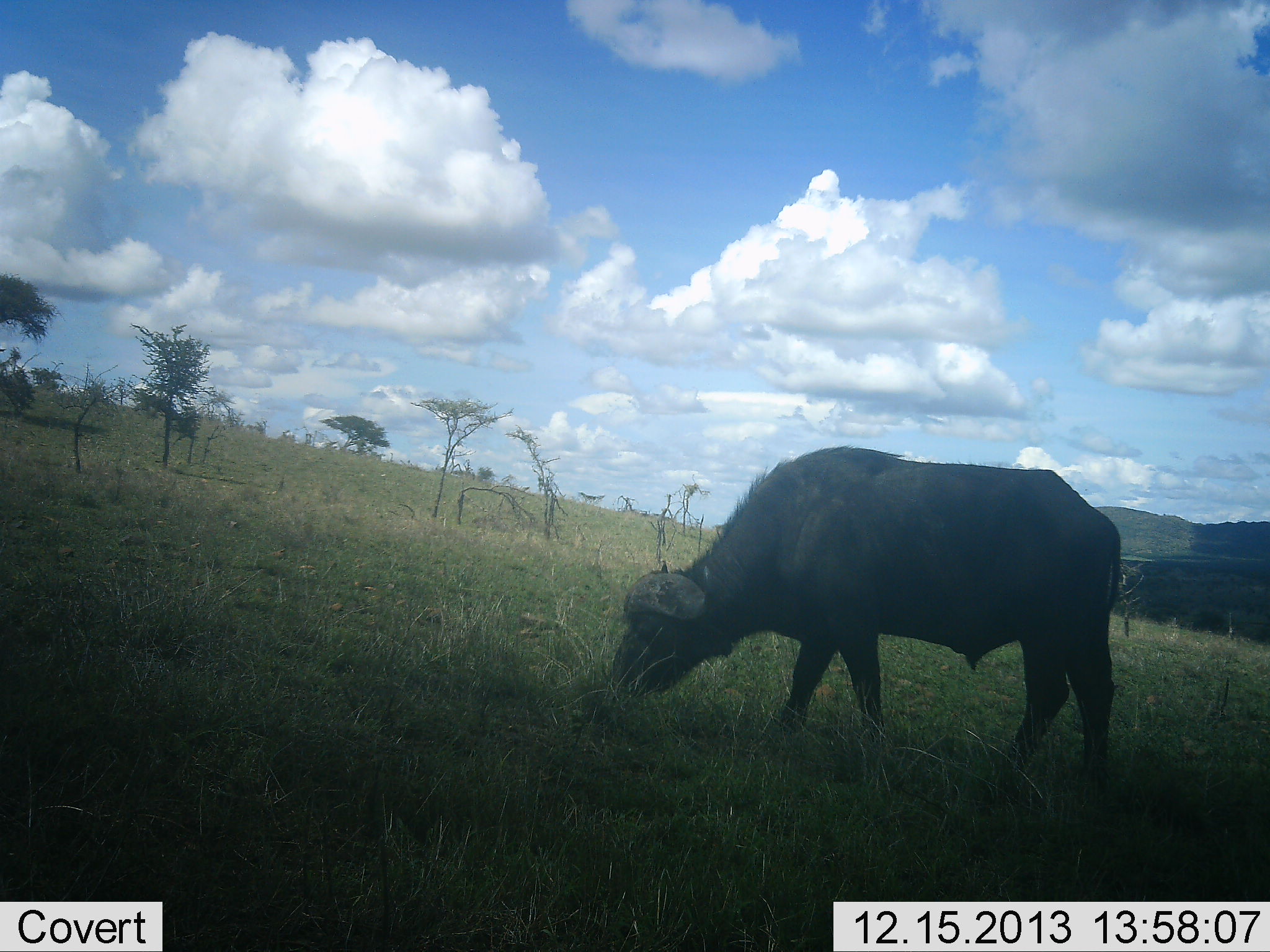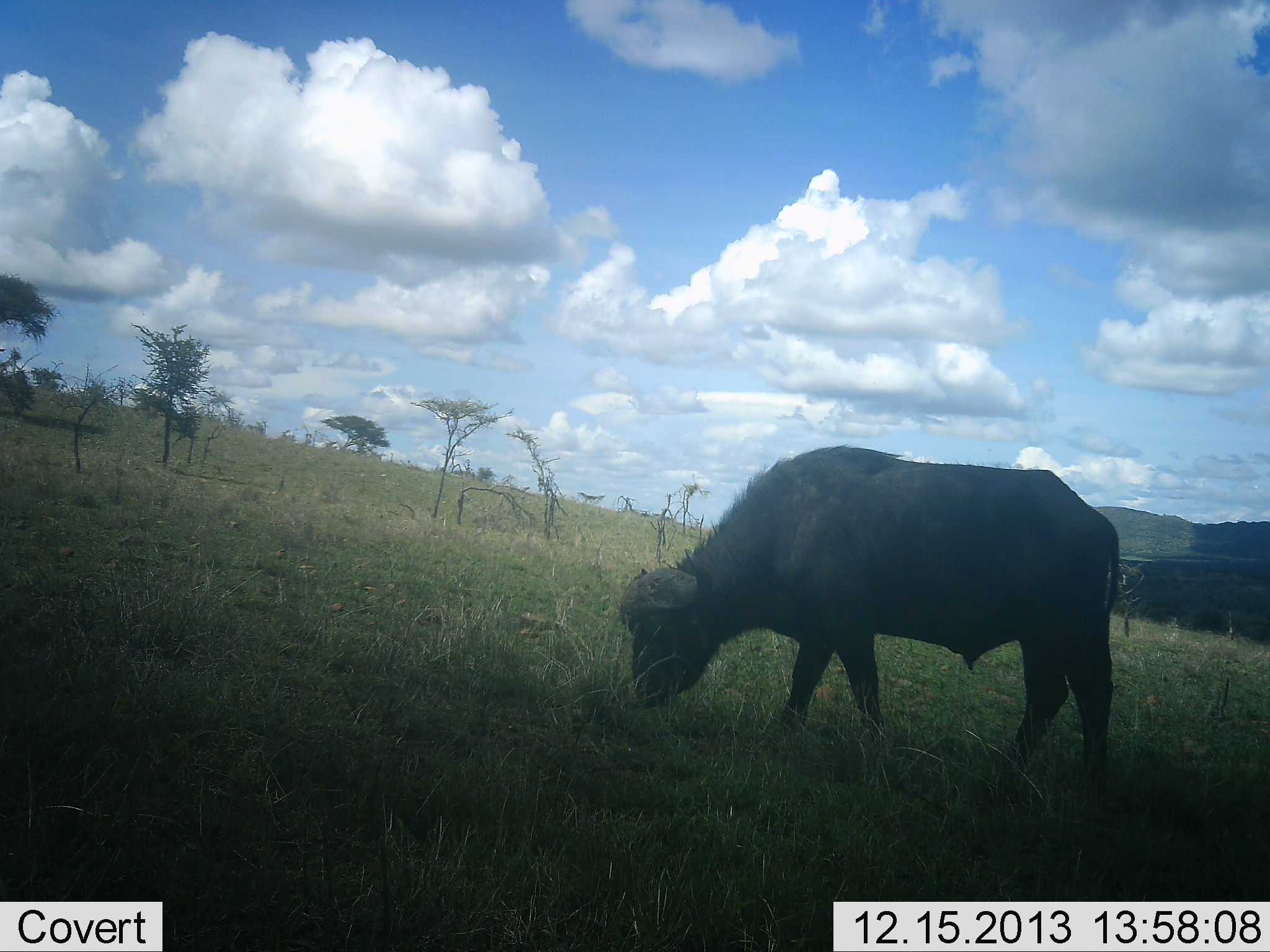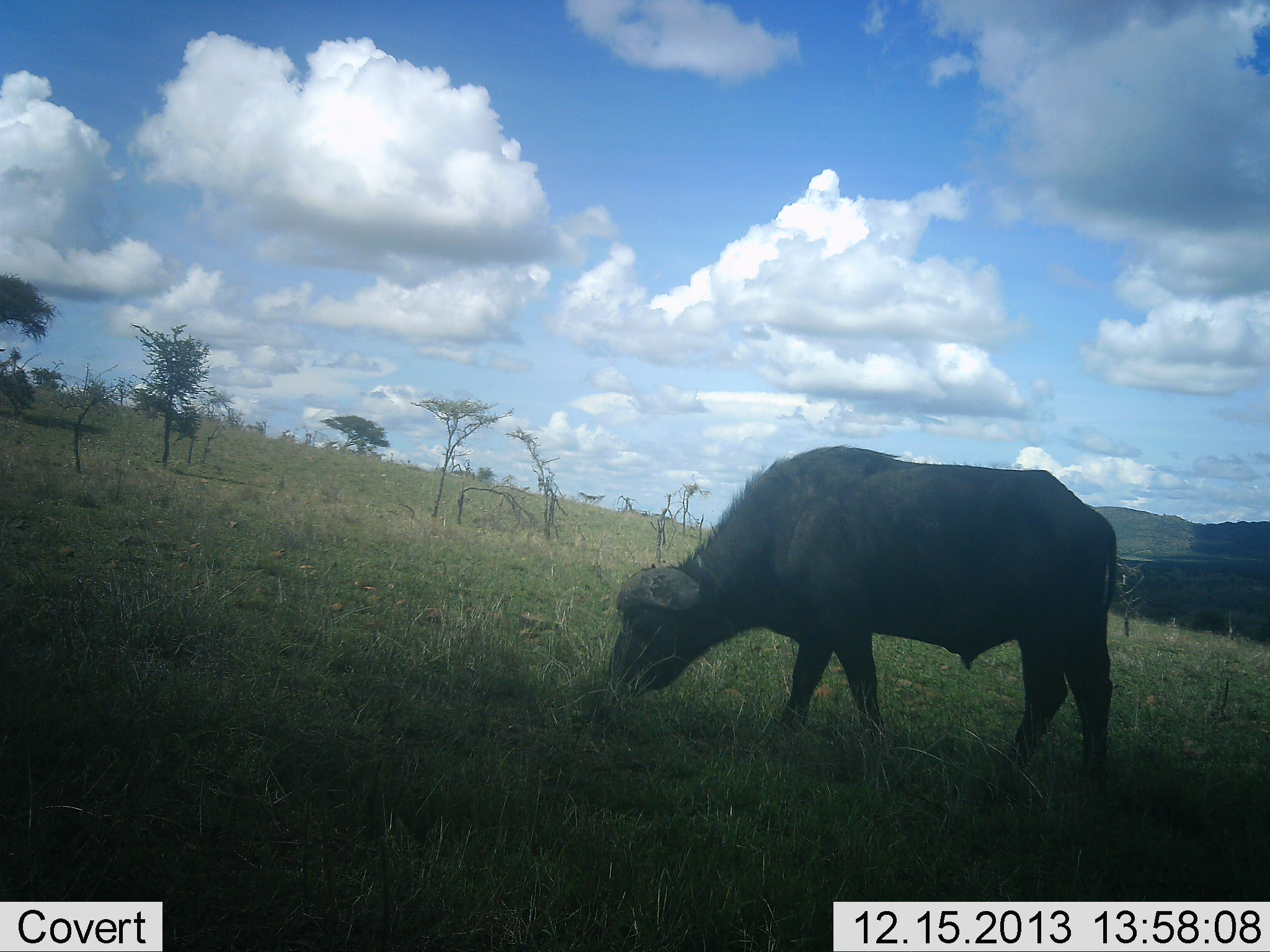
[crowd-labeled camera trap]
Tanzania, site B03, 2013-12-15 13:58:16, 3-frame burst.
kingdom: Animalia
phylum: Chordata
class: Mammalia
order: Artiodactyla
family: Bovidae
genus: Syncerus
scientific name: Syncerus caffer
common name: cape buffalo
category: buffalo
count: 1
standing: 0%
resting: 0%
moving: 0%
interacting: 0%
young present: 0%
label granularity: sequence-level